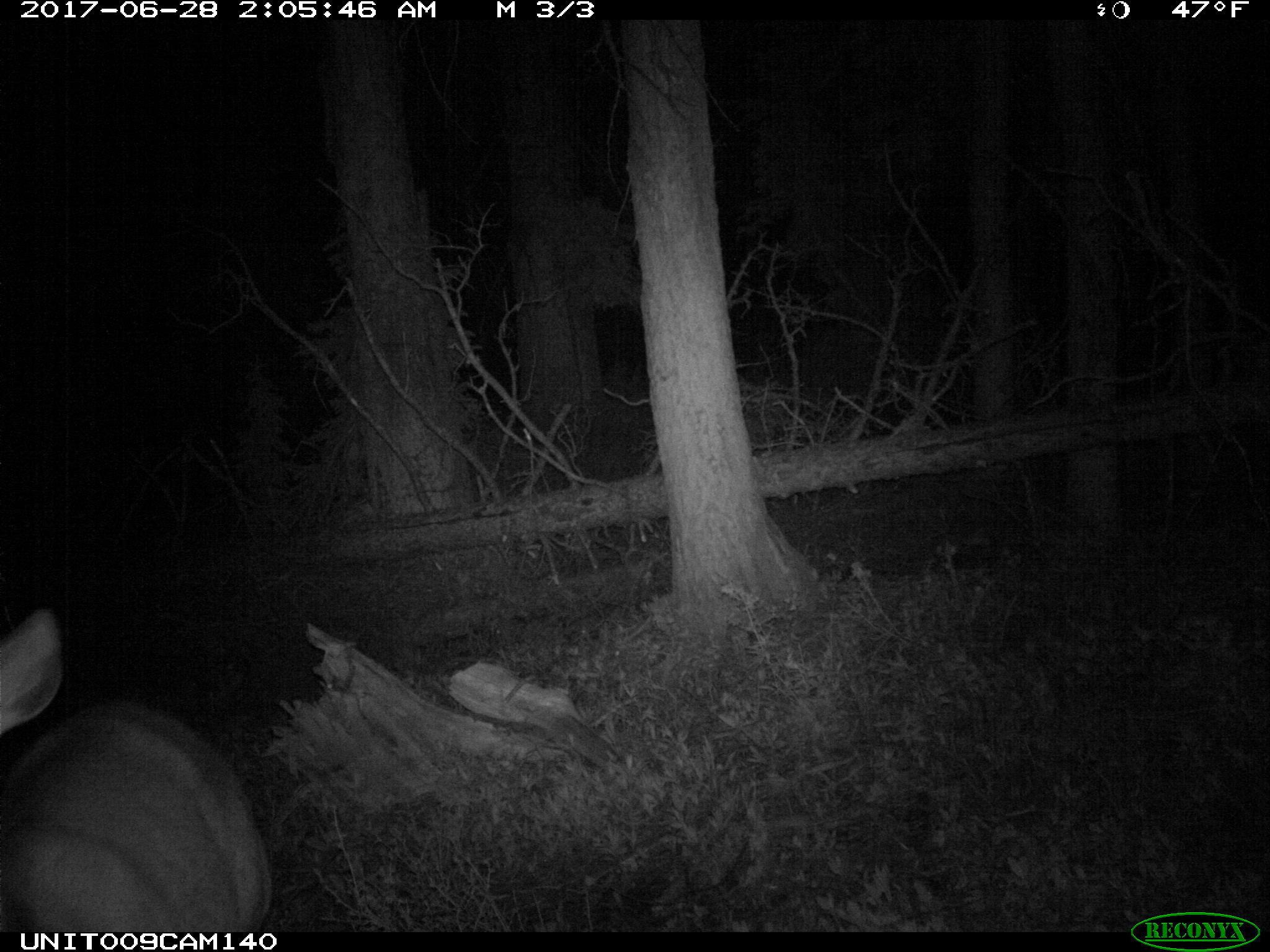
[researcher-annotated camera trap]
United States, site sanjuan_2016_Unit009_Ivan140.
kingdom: Animalia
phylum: Chordata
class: Mammalia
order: Artiodactyla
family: Cervidae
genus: Cervus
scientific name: Cervus elaphus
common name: red deer